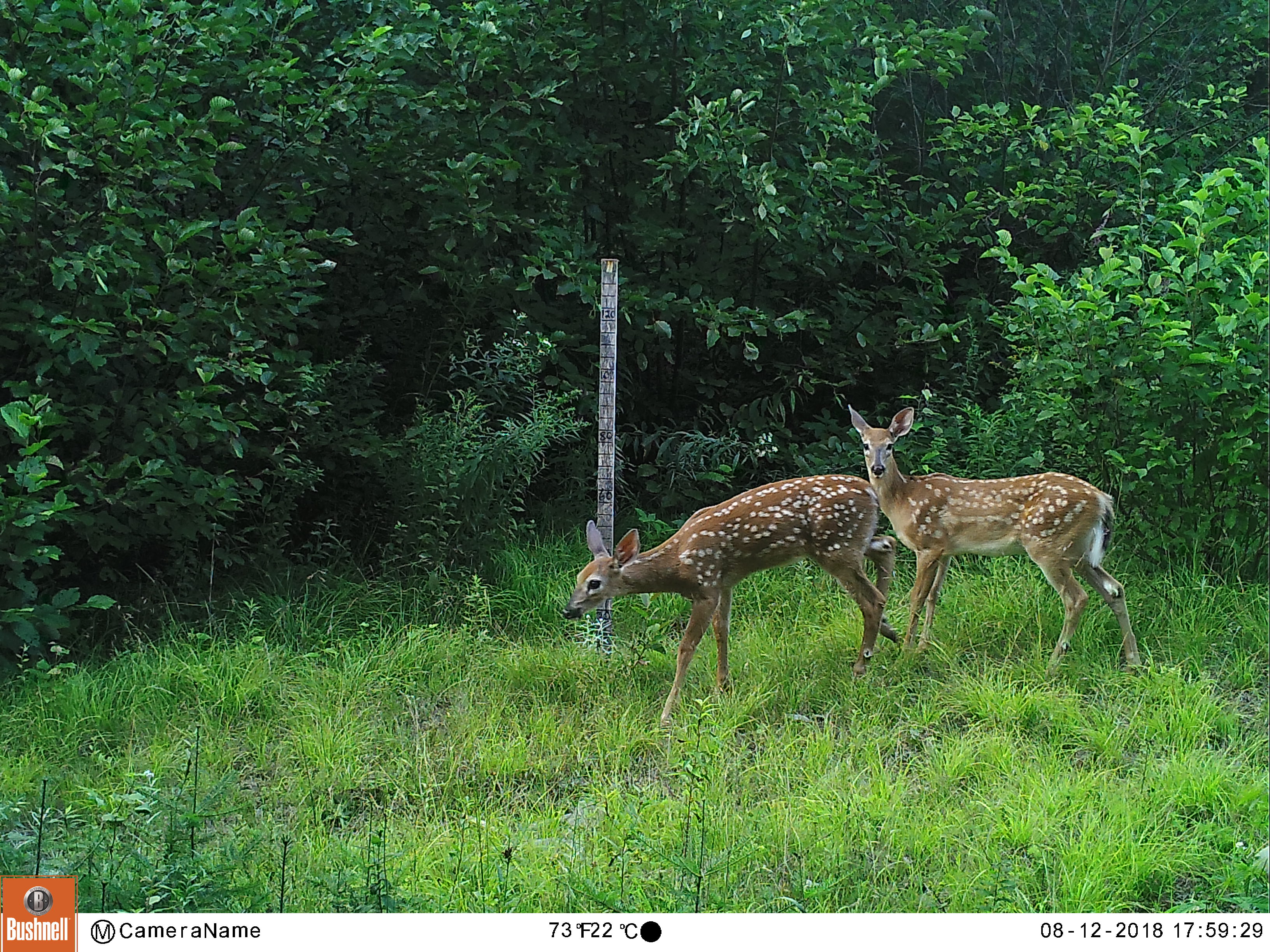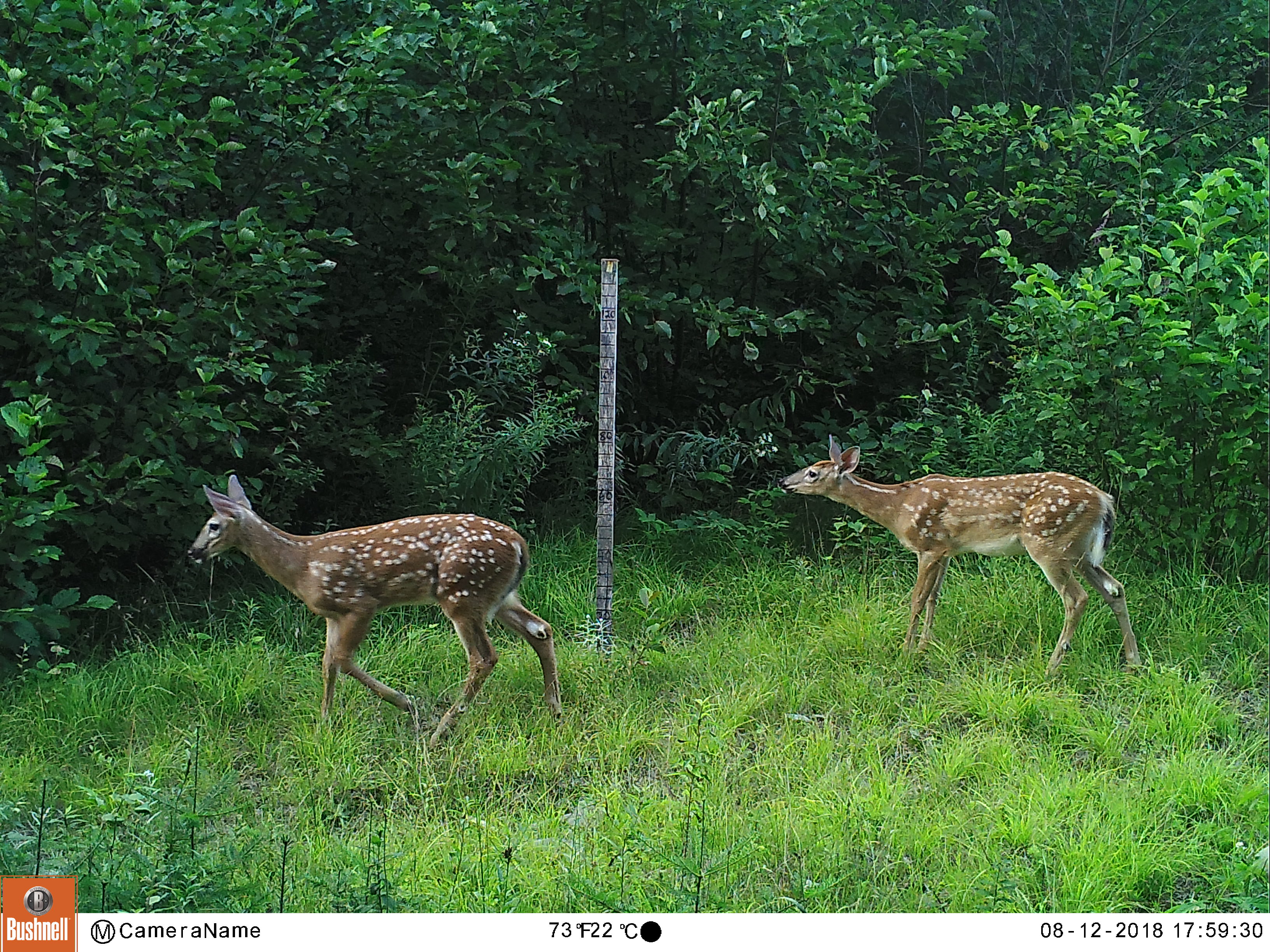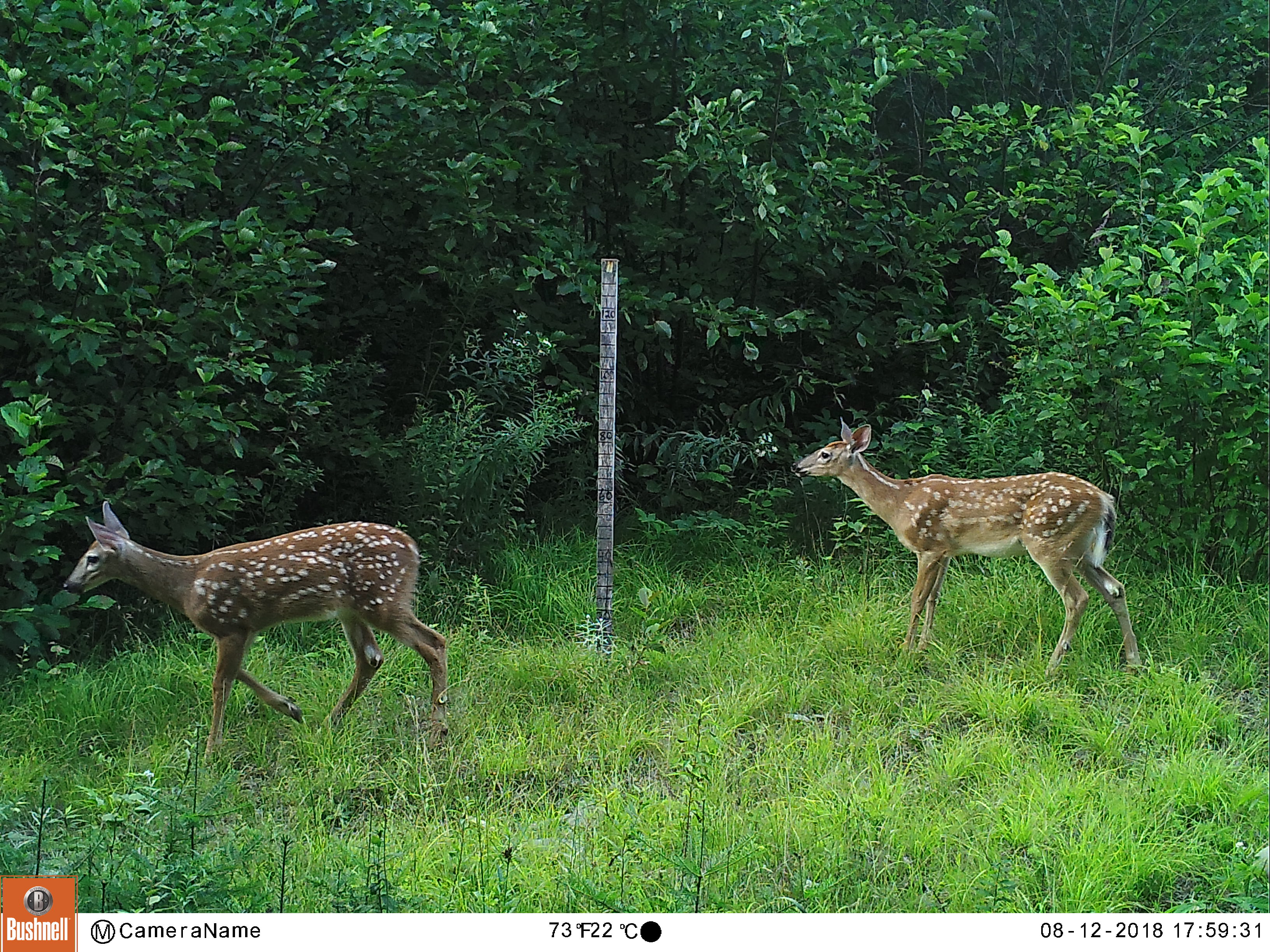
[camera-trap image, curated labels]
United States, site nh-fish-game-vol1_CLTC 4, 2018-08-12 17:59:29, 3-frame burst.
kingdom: Animalia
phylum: Chordata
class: Mammalia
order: Artiodactyla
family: Cervidae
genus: Odocoileus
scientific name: Odocoileus virginianus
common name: white-tailed deer